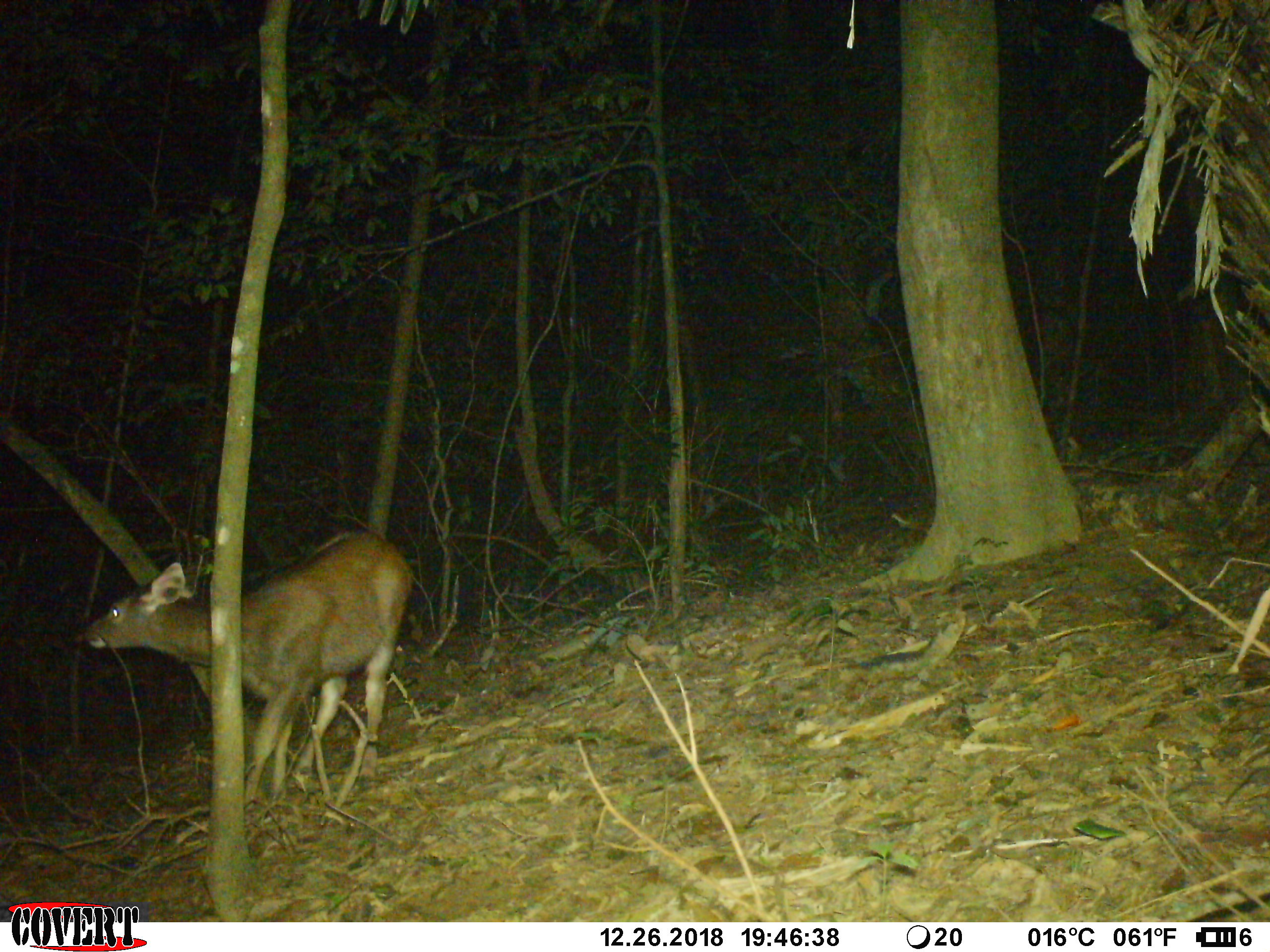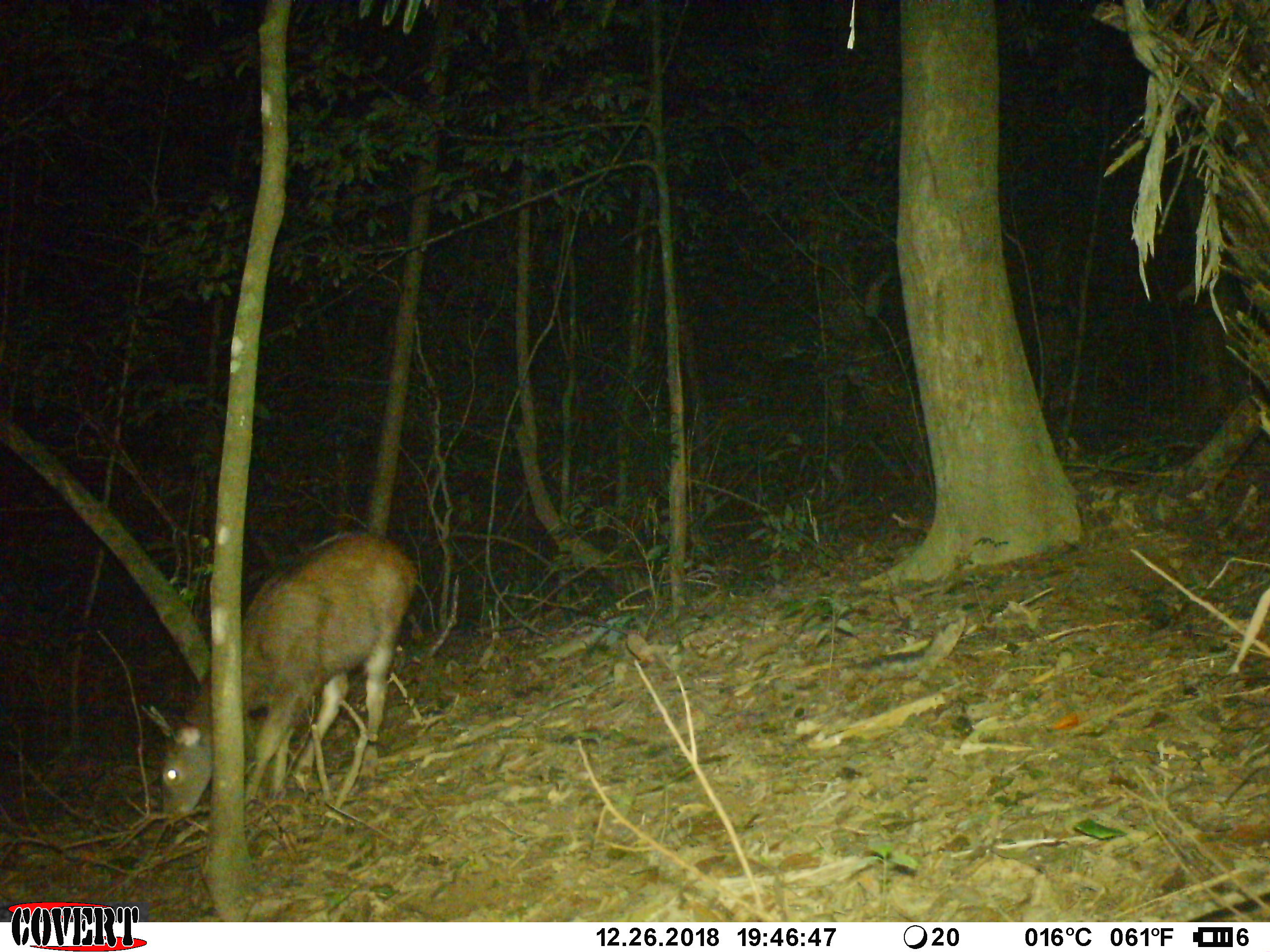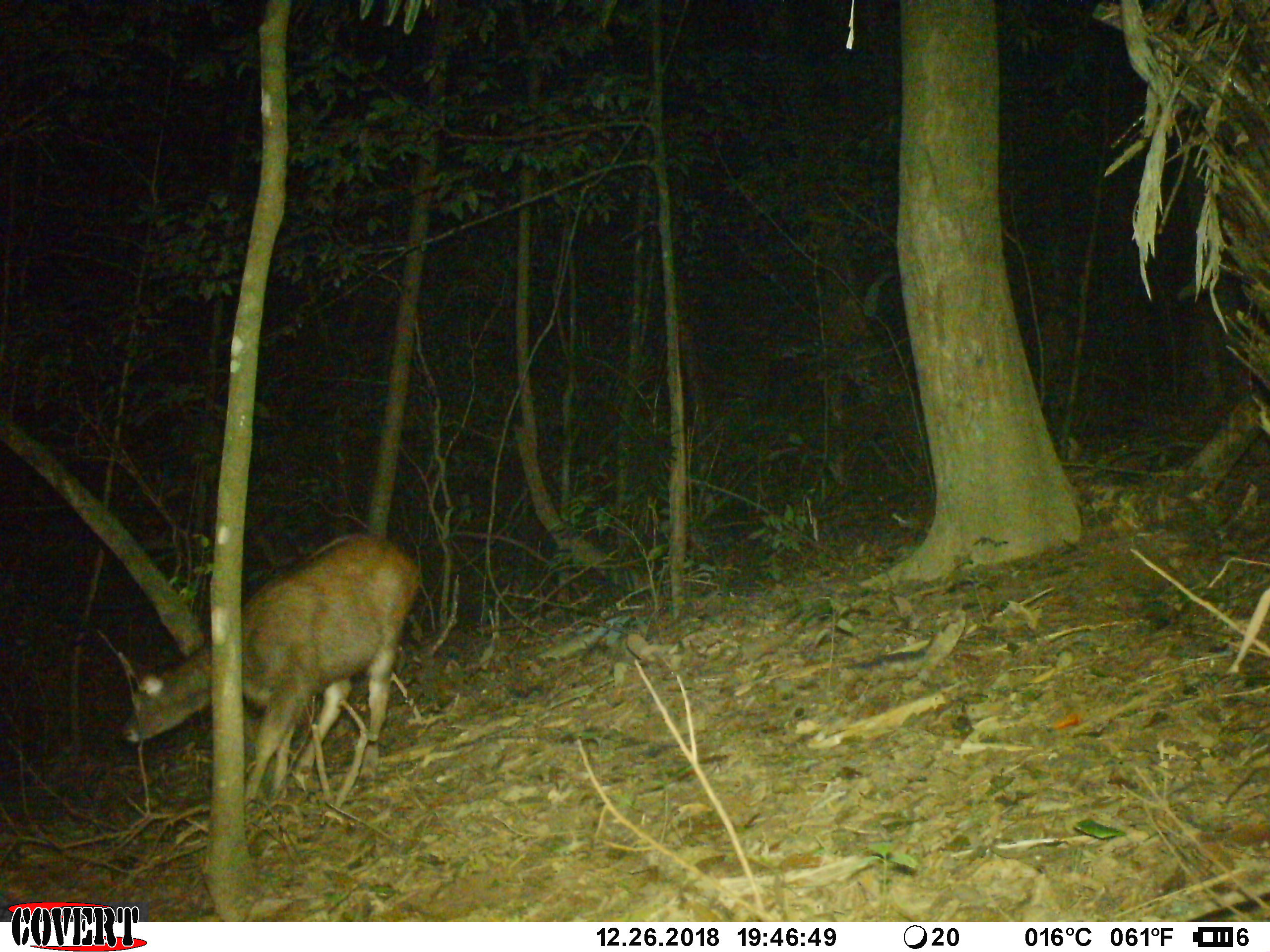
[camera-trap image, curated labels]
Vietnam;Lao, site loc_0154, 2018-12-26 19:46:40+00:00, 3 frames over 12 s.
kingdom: Animalia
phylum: Chordata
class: Mammalia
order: Artiodactyla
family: Cervidae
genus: Rusa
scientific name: Rusa unicolor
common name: sambar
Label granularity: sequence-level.